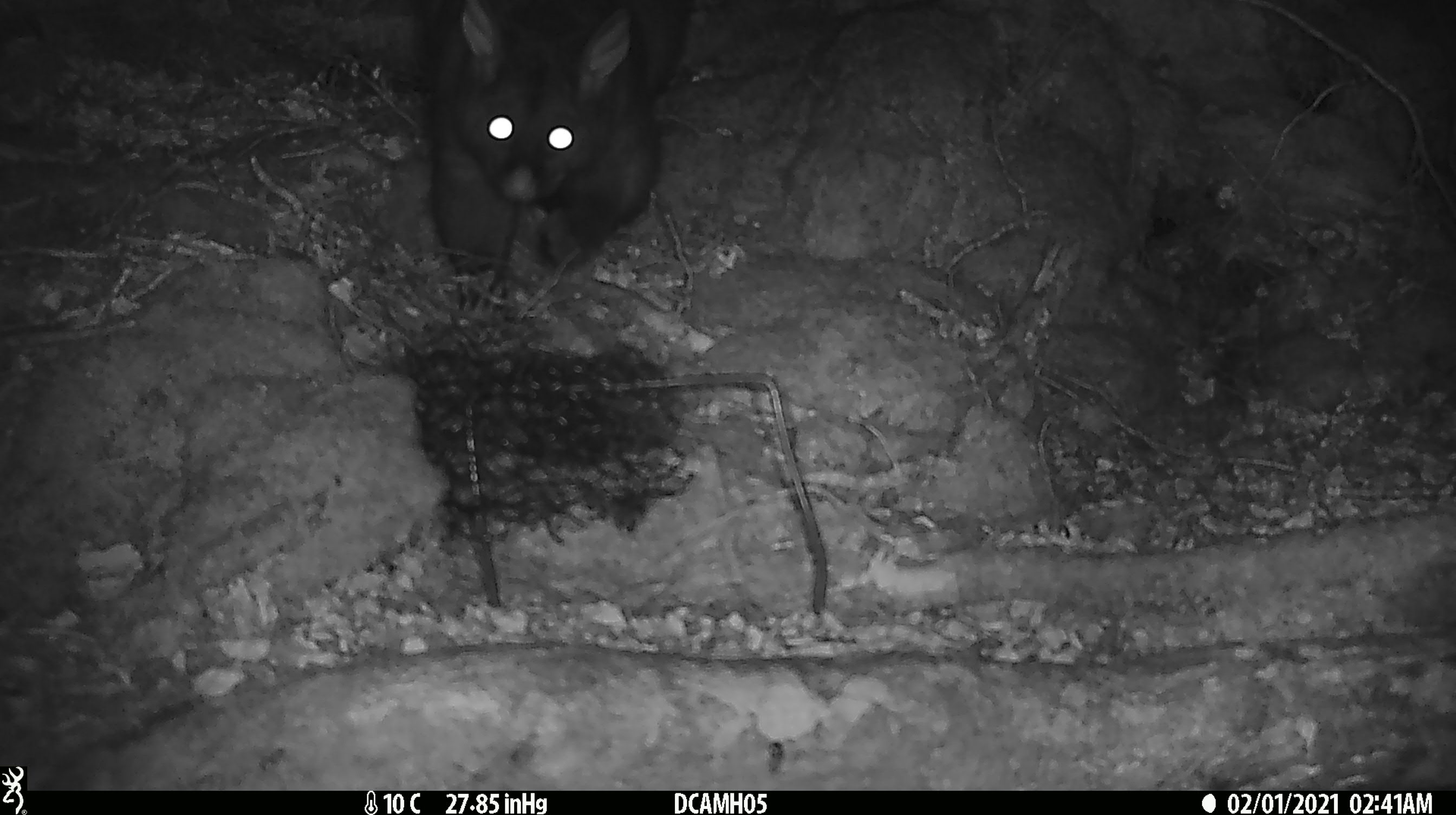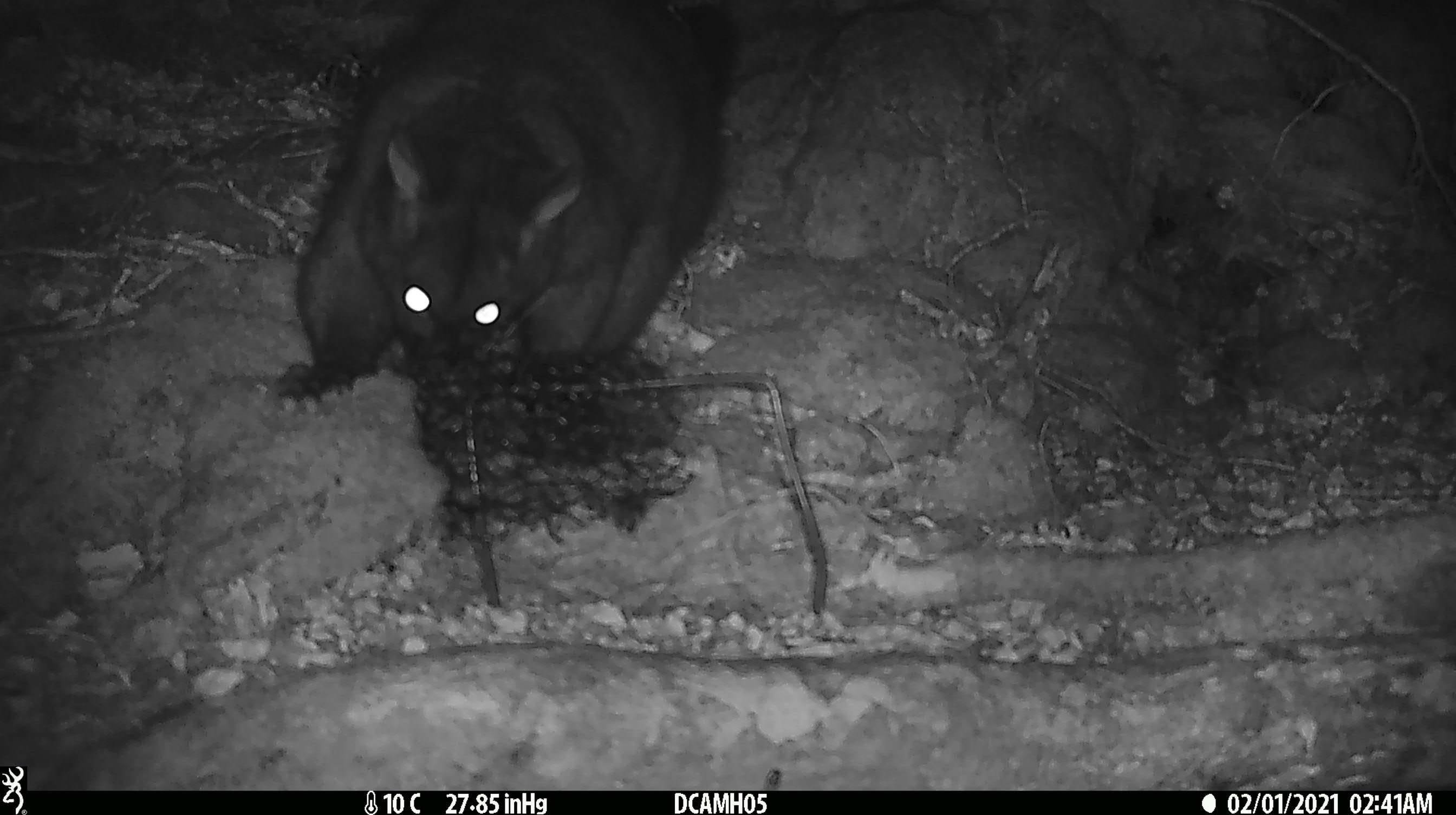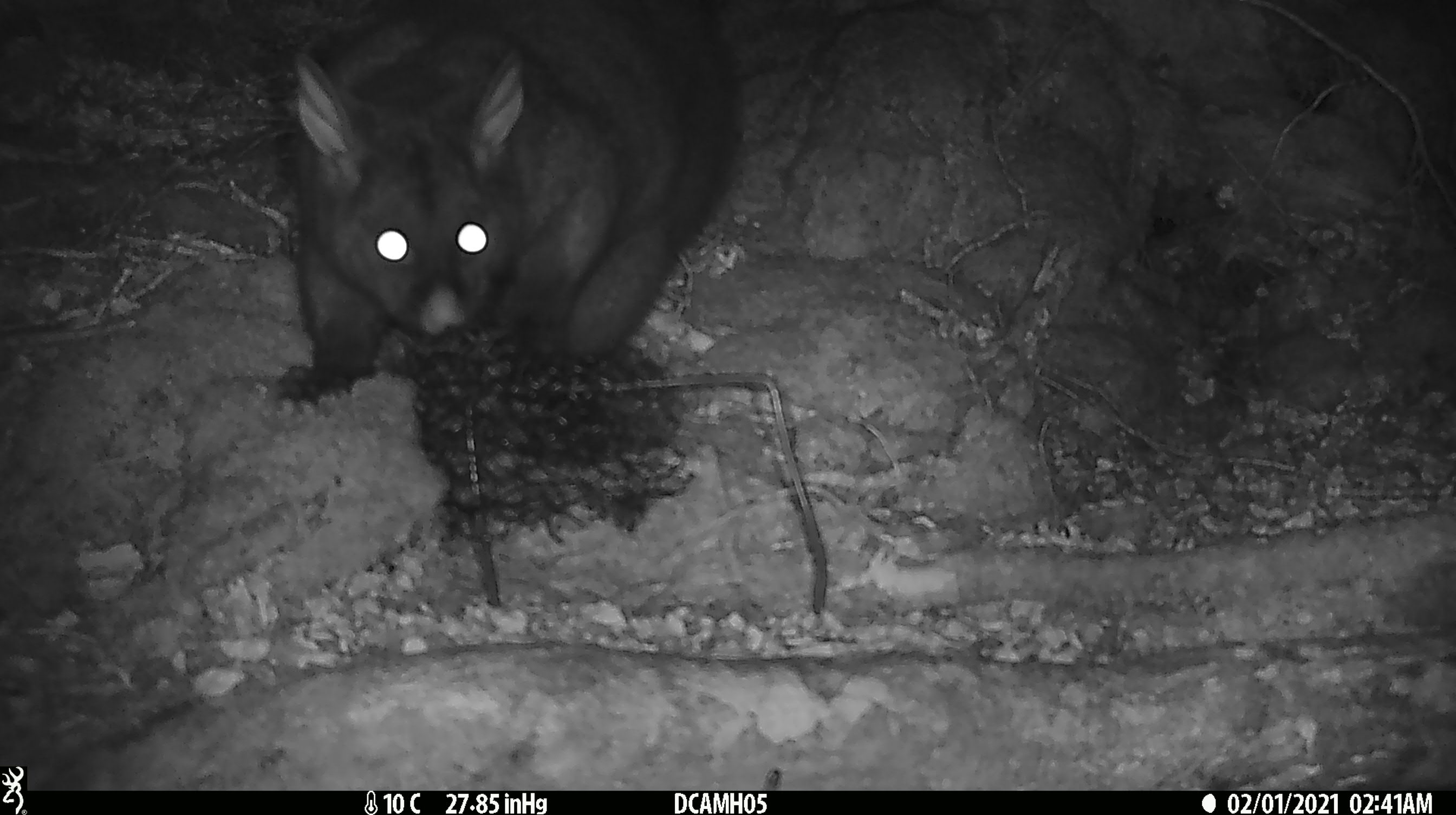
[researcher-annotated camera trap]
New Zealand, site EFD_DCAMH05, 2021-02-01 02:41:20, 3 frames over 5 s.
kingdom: Animalia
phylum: Chordata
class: Mammalia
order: Diprotodontia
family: Phalangeridae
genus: Trichosurus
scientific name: Trichosurus vulpecula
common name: common brushtail possum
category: possum